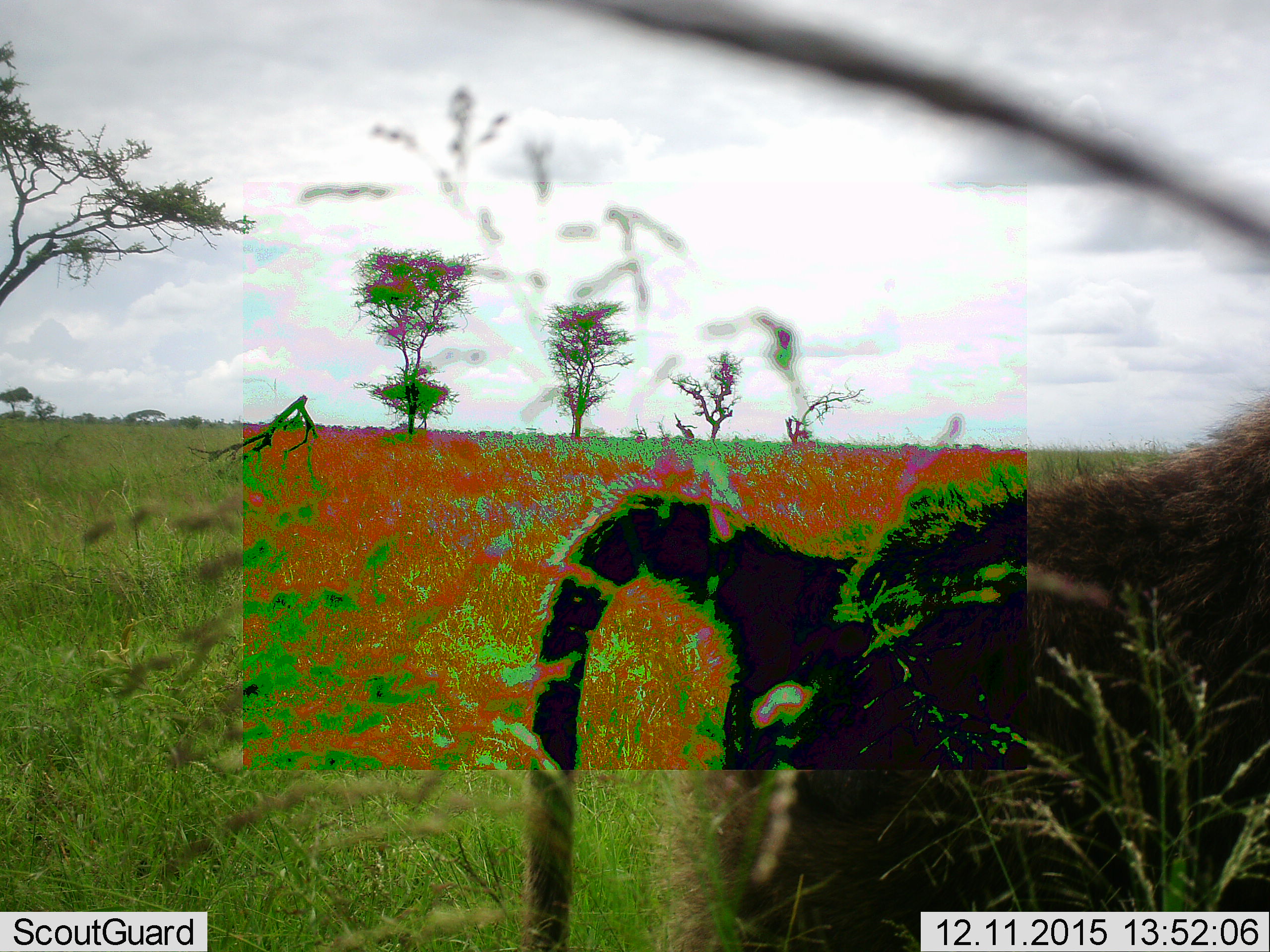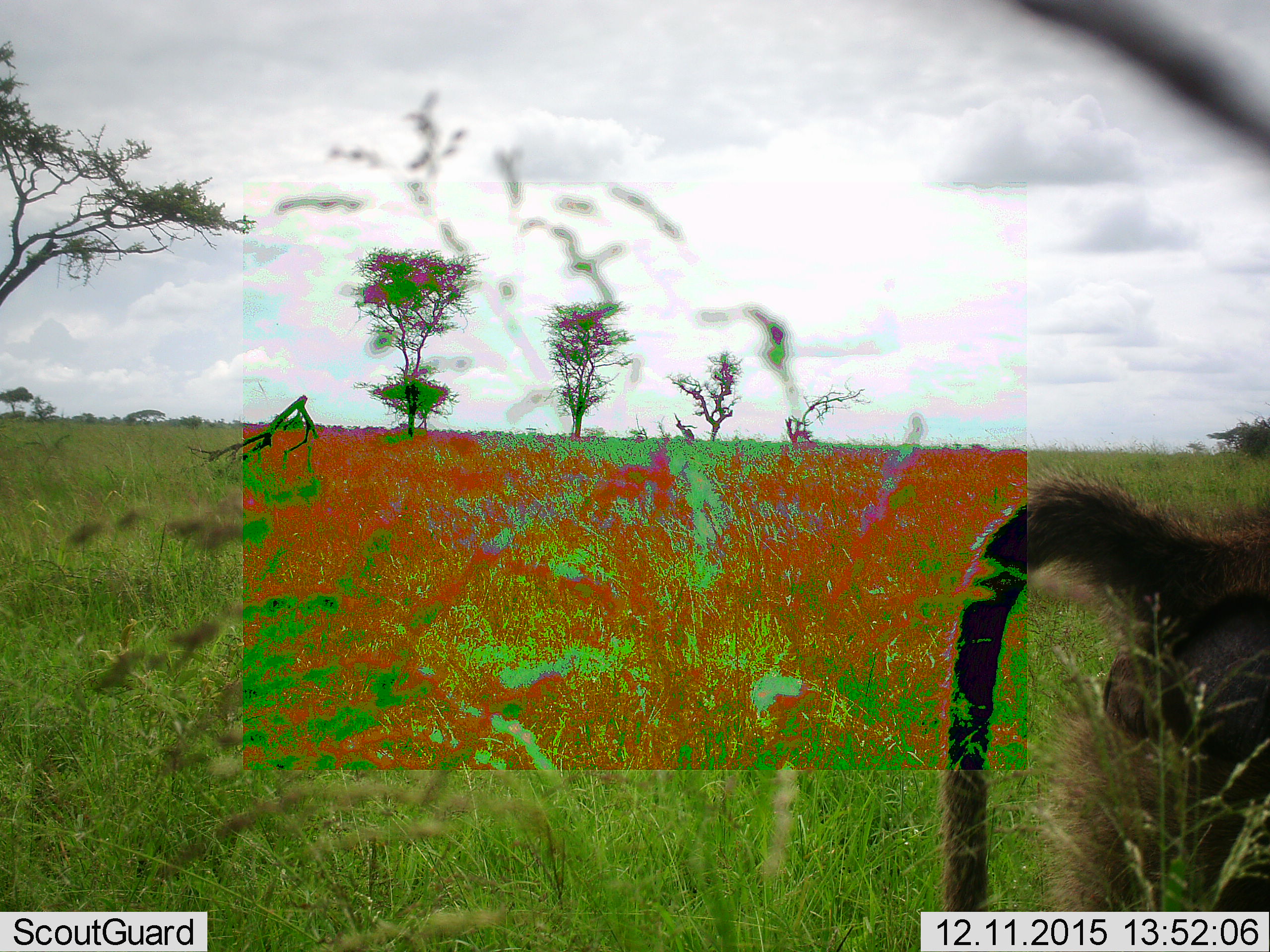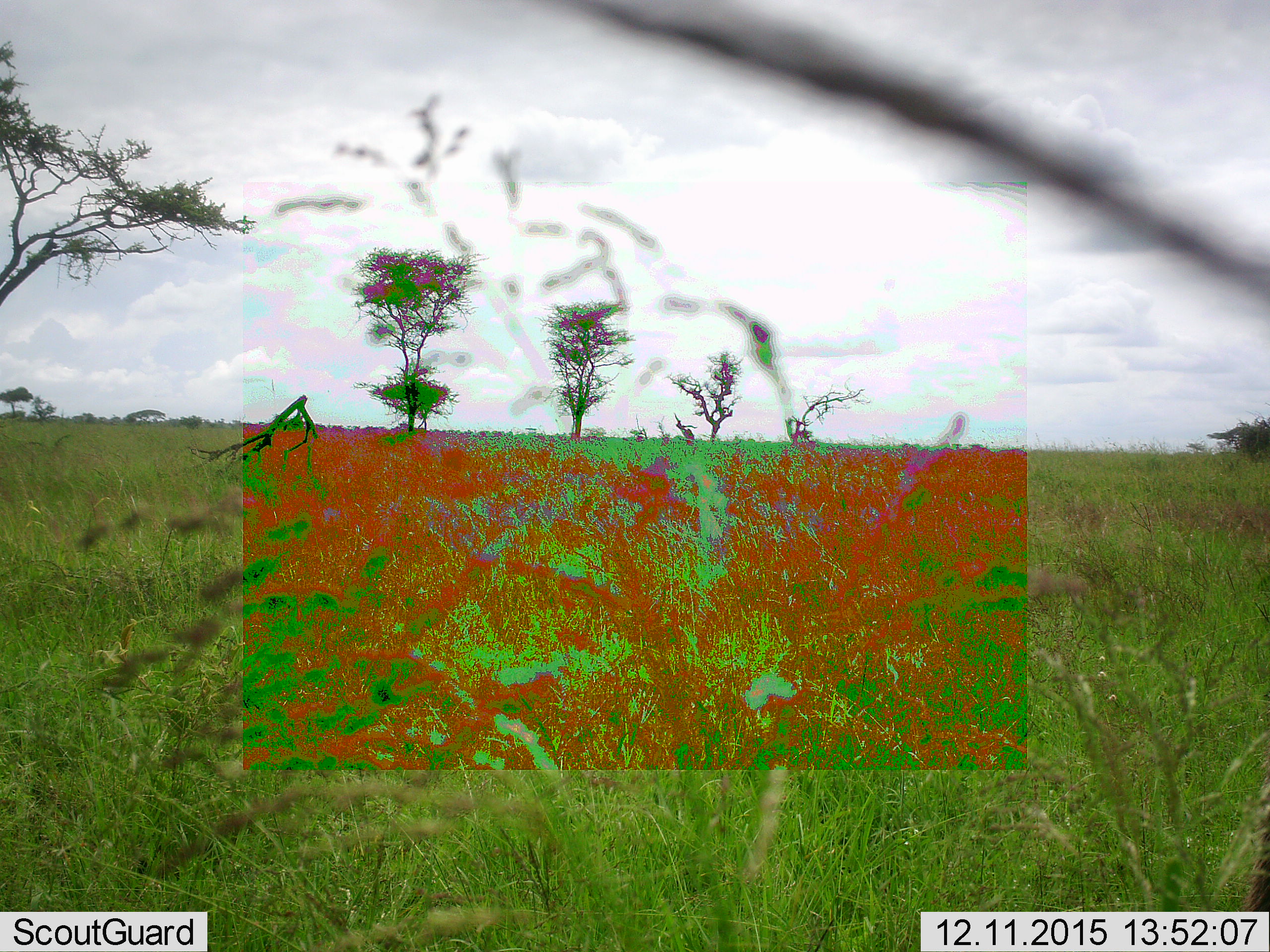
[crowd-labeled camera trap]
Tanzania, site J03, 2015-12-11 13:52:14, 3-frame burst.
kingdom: Animalia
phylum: Chordata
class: Mammalia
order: Primates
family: Cercopithecidae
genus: Papio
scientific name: Papio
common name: baboon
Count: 1.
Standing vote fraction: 10%.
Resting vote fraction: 0%.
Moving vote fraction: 90%.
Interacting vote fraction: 0%.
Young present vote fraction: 0%.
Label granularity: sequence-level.